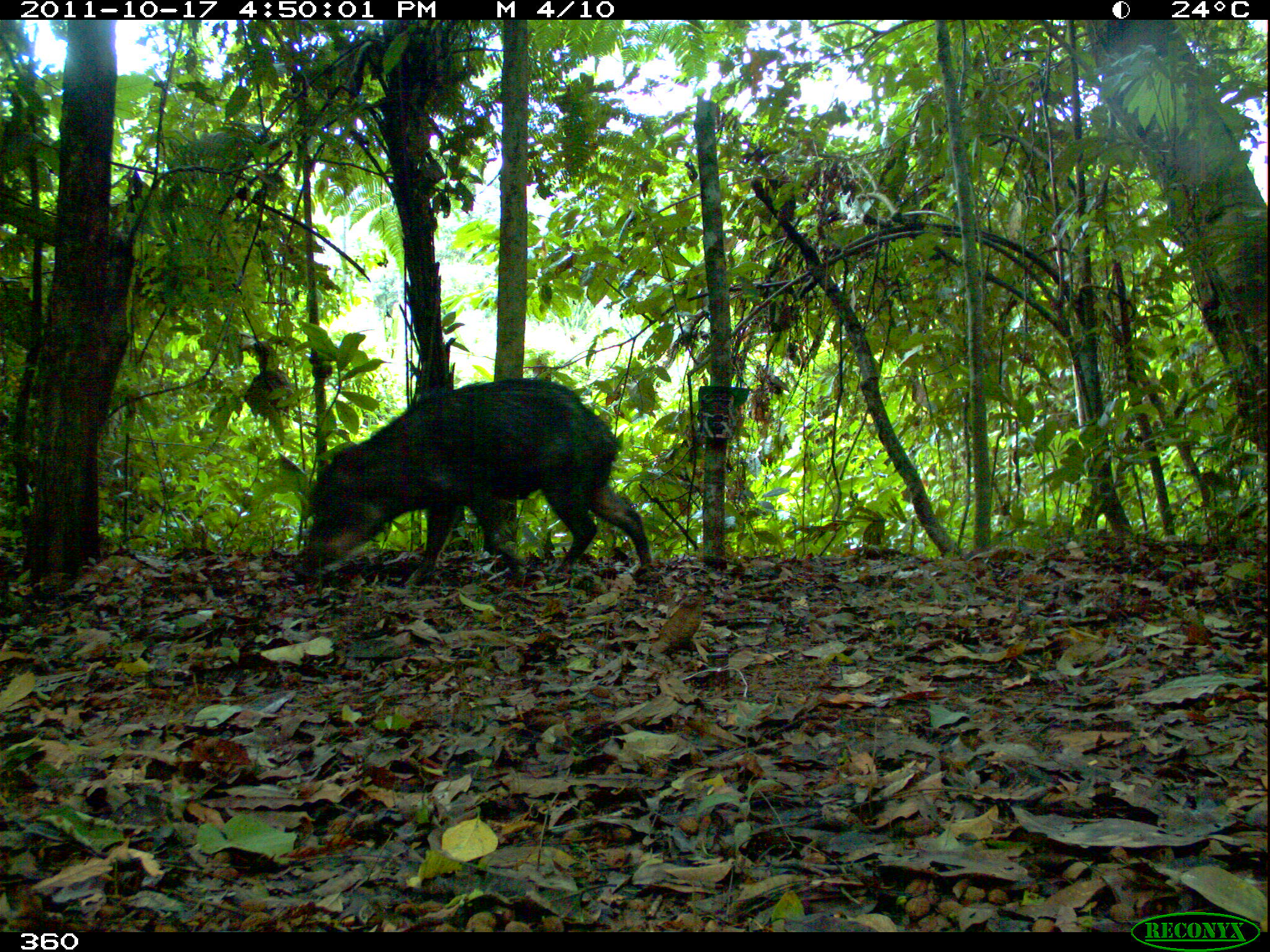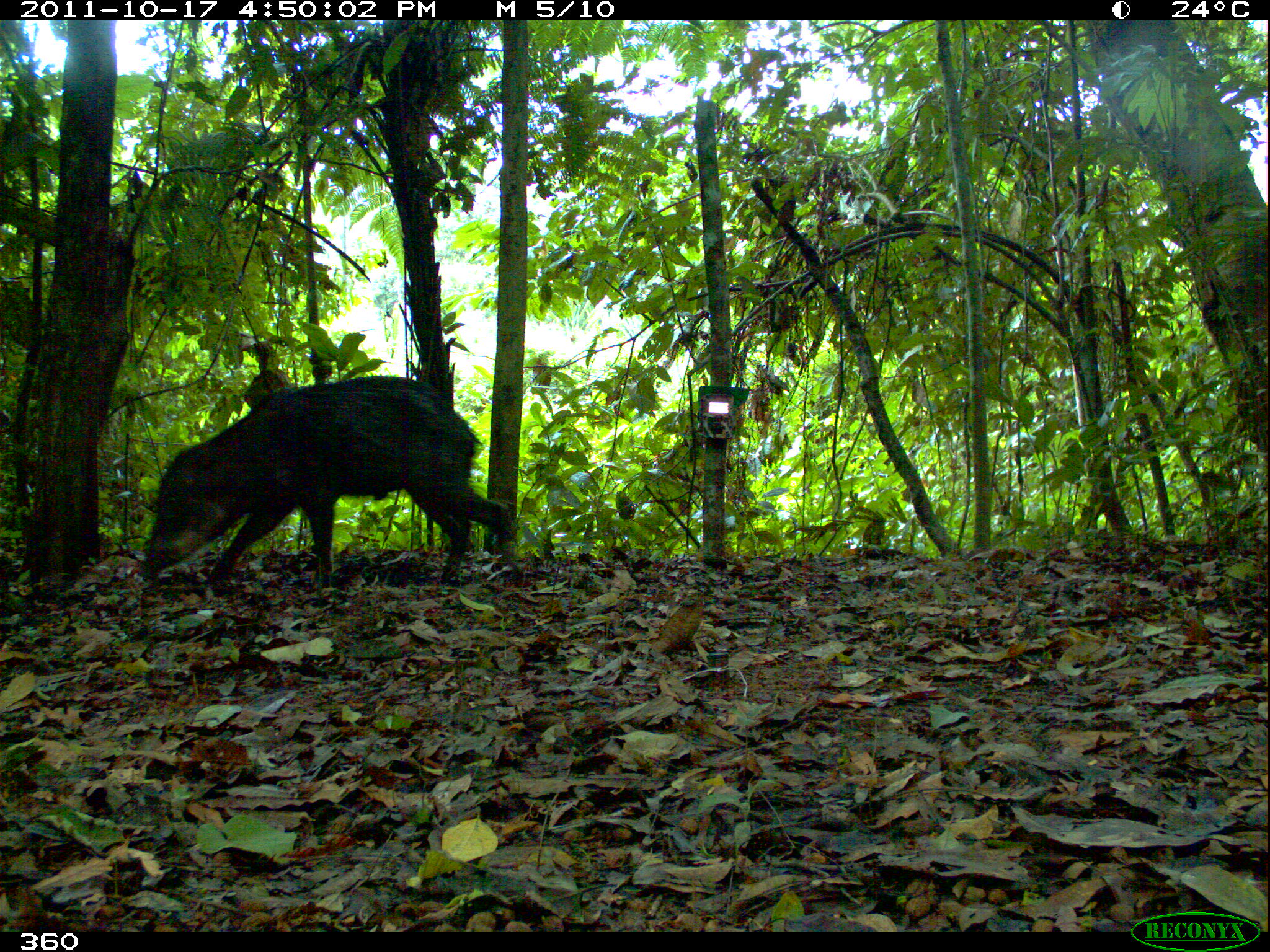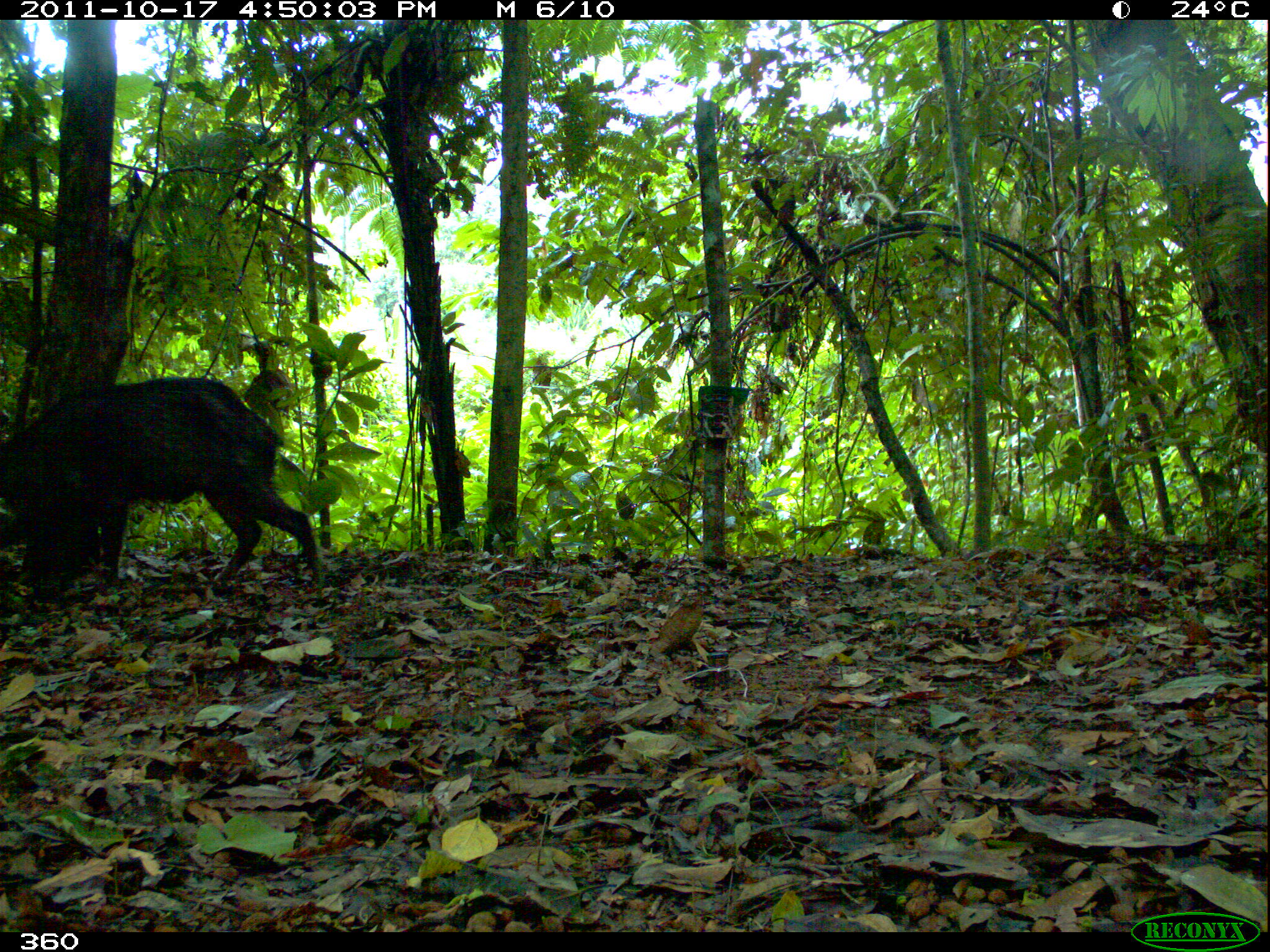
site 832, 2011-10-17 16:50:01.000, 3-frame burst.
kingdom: Animalia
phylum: Chordata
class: Mammalia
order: Artiodactyla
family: Tayassuidae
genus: Tayassu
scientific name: Tayassu pecari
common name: white-lipped peccary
Tayassu pecari (white-lipped peccary).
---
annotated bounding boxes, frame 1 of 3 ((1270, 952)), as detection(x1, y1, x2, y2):
tayassu pecari: detection(291, 375, 652, 587)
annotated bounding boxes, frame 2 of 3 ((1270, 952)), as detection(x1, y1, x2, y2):
tayassu pecari: detection(134, 372, 515, 589)